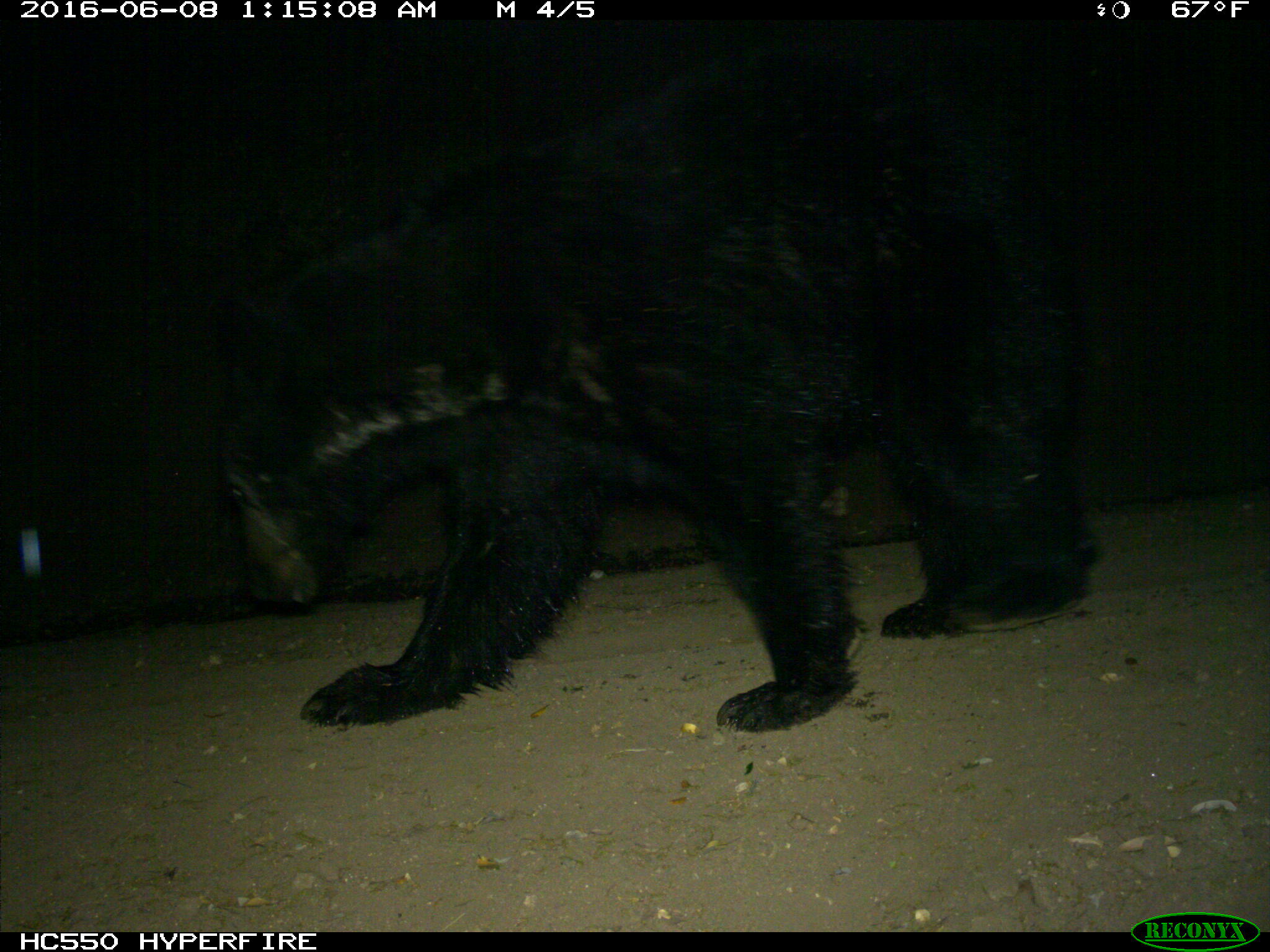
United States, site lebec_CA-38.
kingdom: Animalia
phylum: Chordata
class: Mammalia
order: Carnivora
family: Ursidae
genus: Ursus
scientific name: Ursus americanus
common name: american black bear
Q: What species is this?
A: Ursus americanus (american black bear).